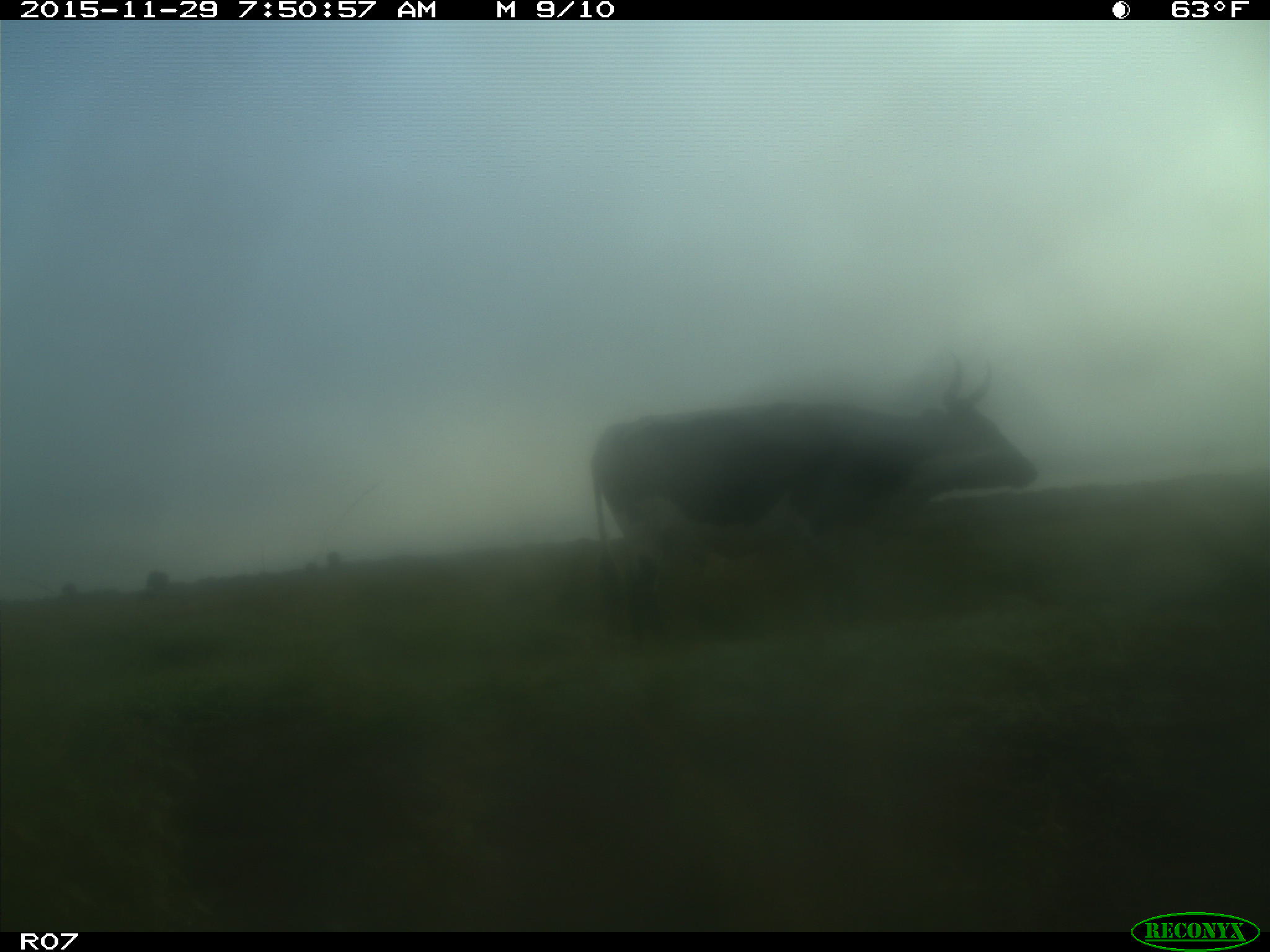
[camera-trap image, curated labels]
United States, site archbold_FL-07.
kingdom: Animalia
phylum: Chordata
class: Mammalia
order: Artiodactyla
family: Bovidae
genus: Bos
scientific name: Bos taurus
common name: domestic cow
Bos taurus (domestic cow).